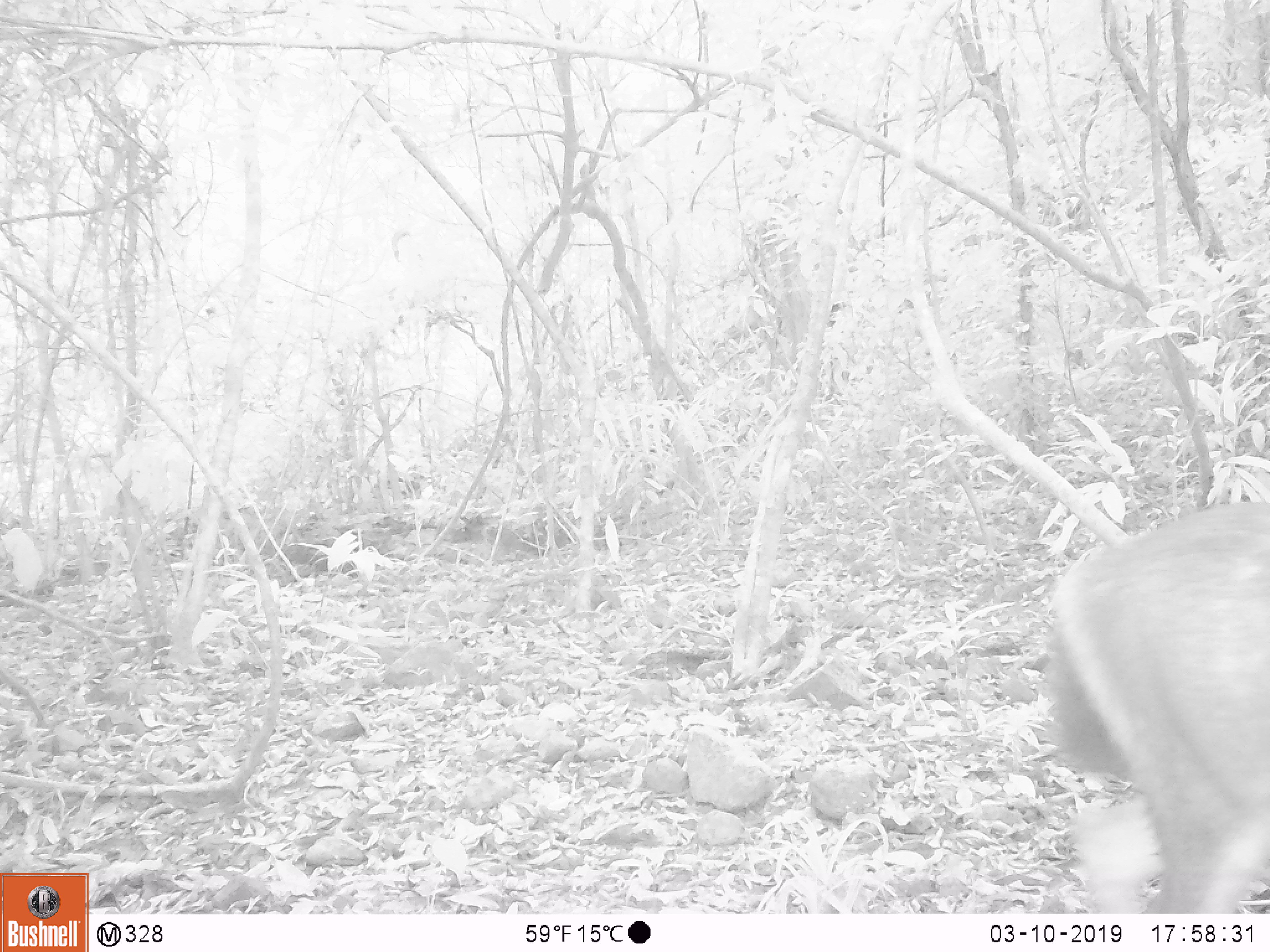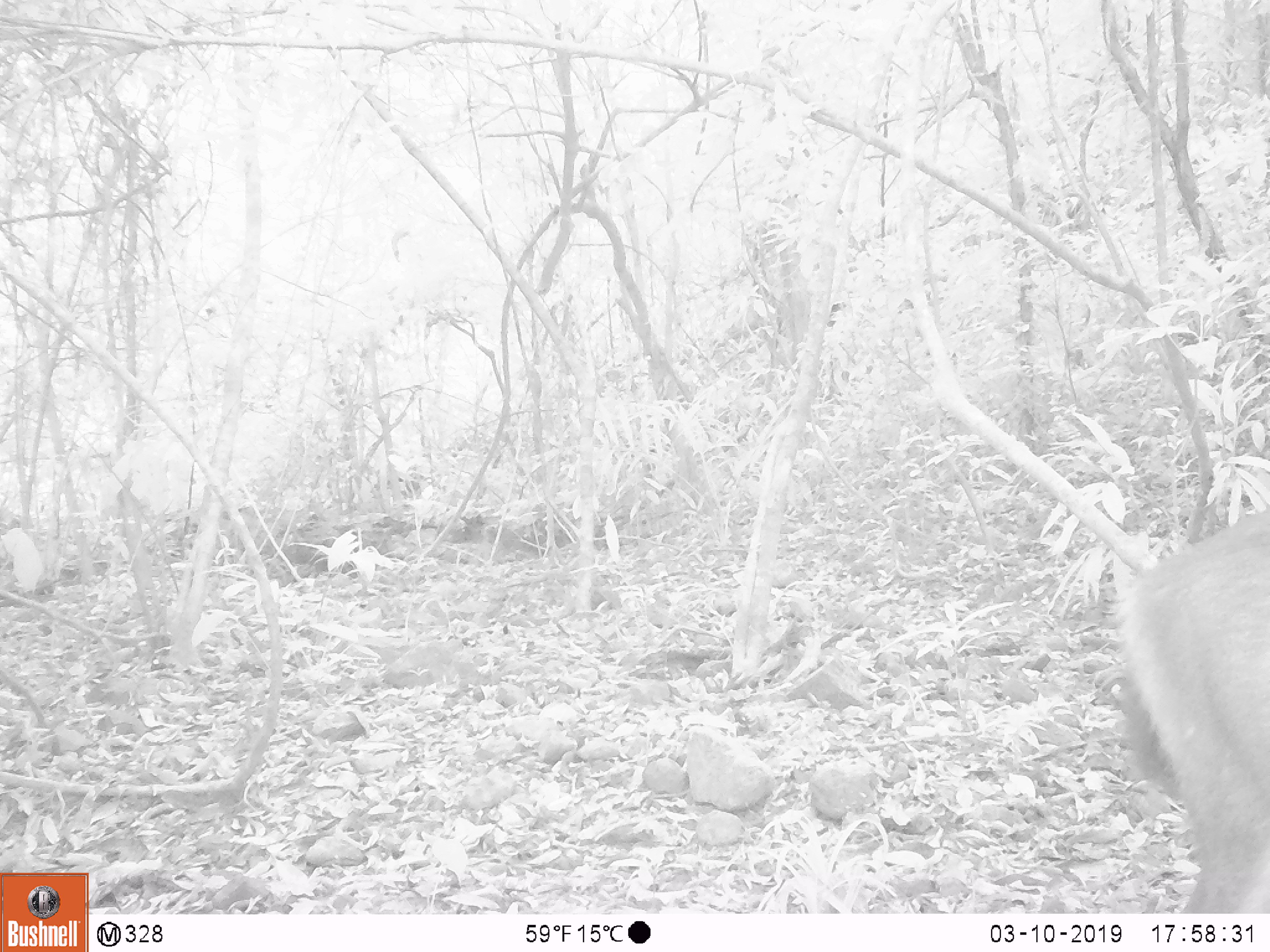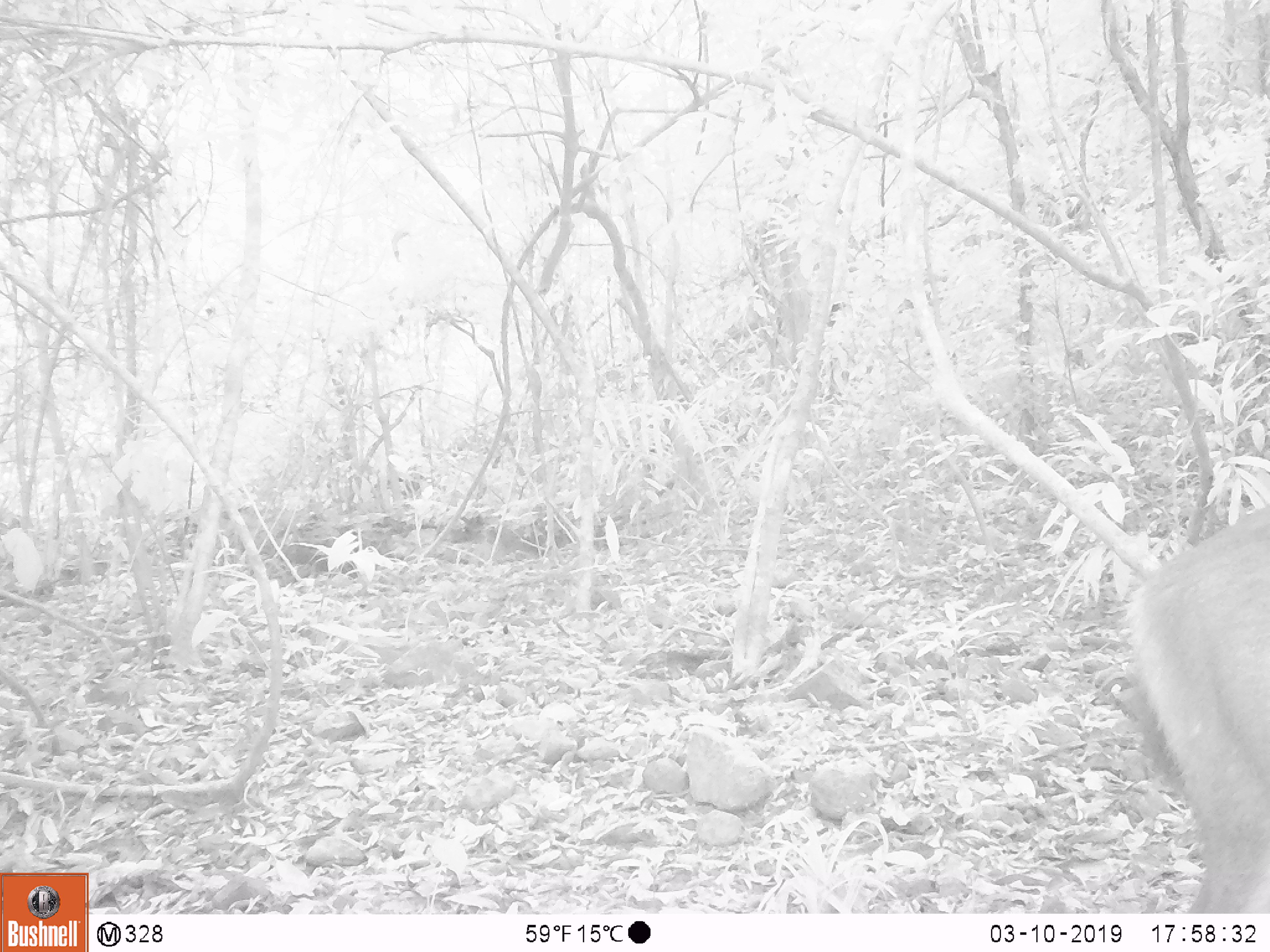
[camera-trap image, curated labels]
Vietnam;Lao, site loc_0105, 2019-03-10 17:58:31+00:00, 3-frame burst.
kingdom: Animalia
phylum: Chordata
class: Mammalia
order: Artiodactyla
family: Cervidae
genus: Rusa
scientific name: Rusa unicolor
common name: sambar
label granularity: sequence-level